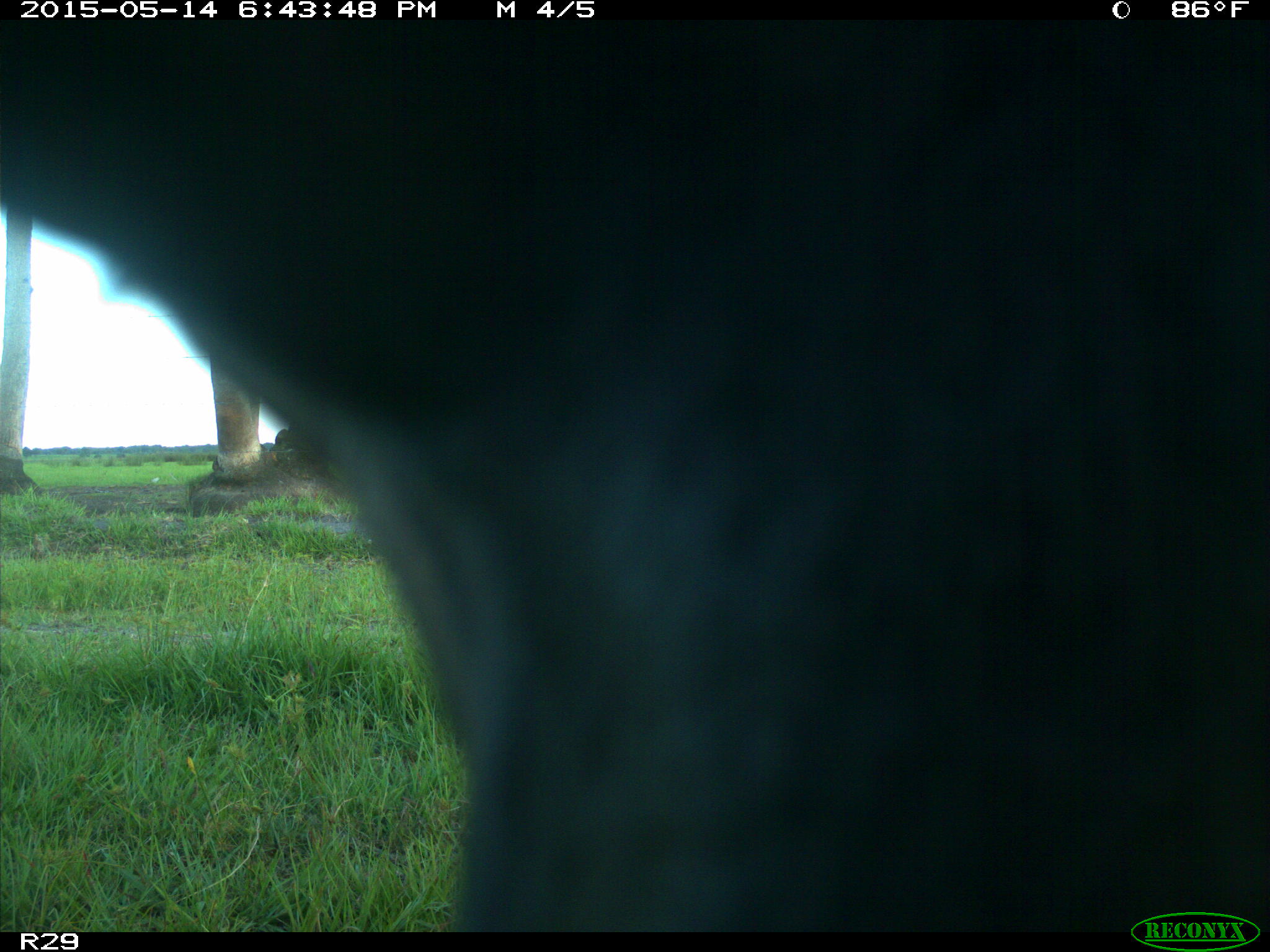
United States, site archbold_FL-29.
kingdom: Animalia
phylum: Chordata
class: Mammalia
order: Artiodactyla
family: Bovidae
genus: Bos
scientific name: Bos taurus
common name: domestic cow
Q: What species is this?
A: Bos taurus (domestic cow).